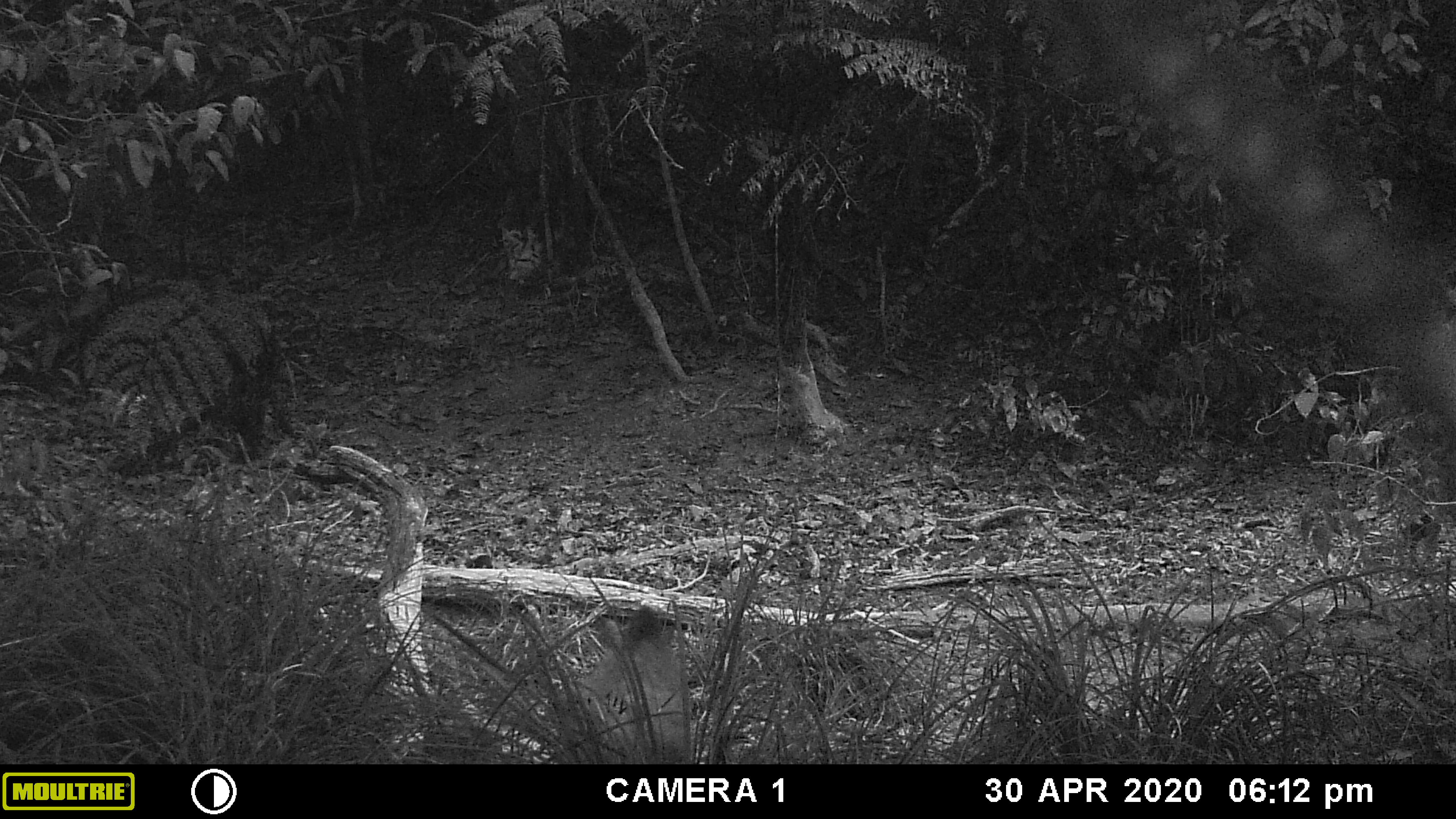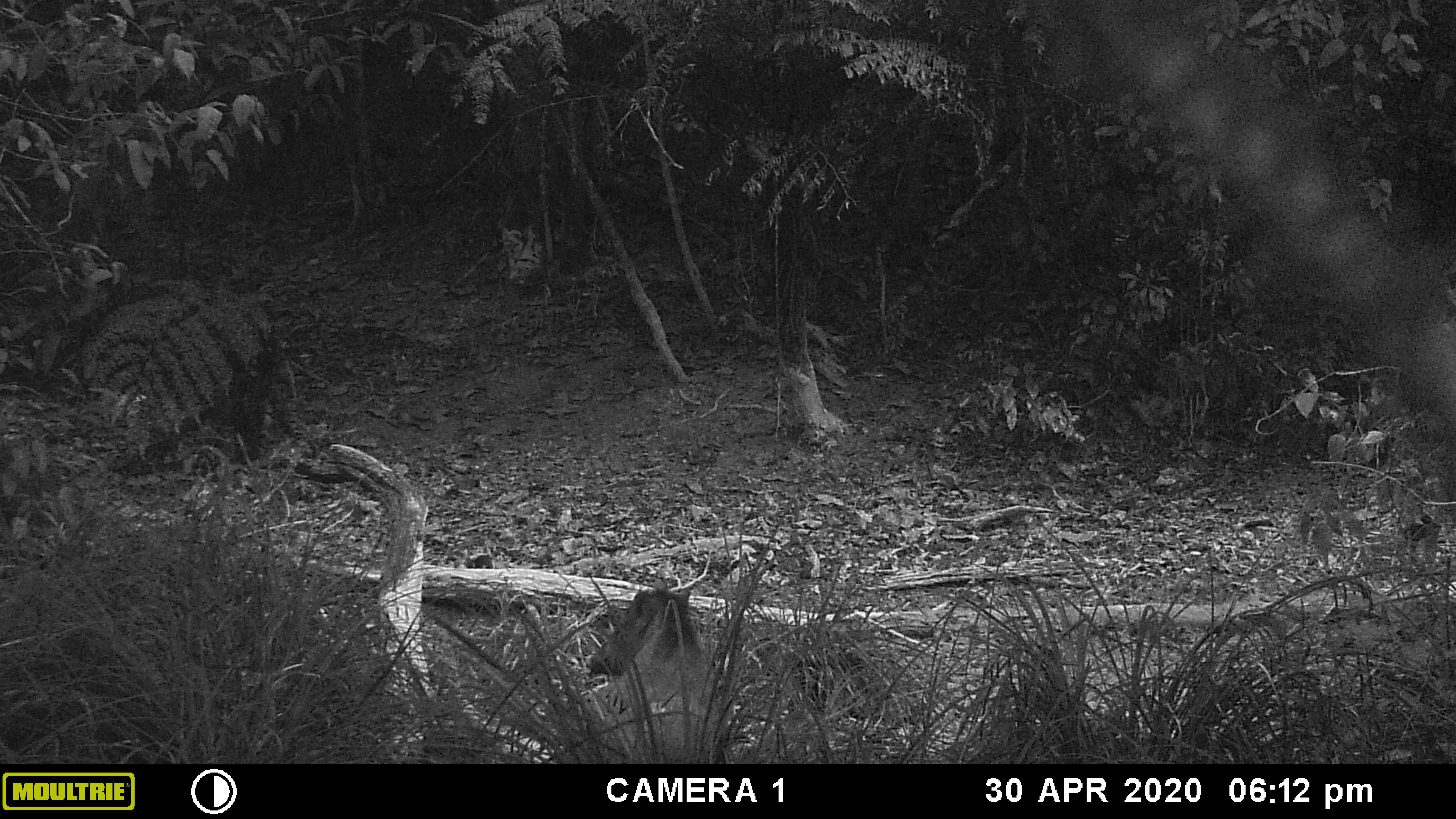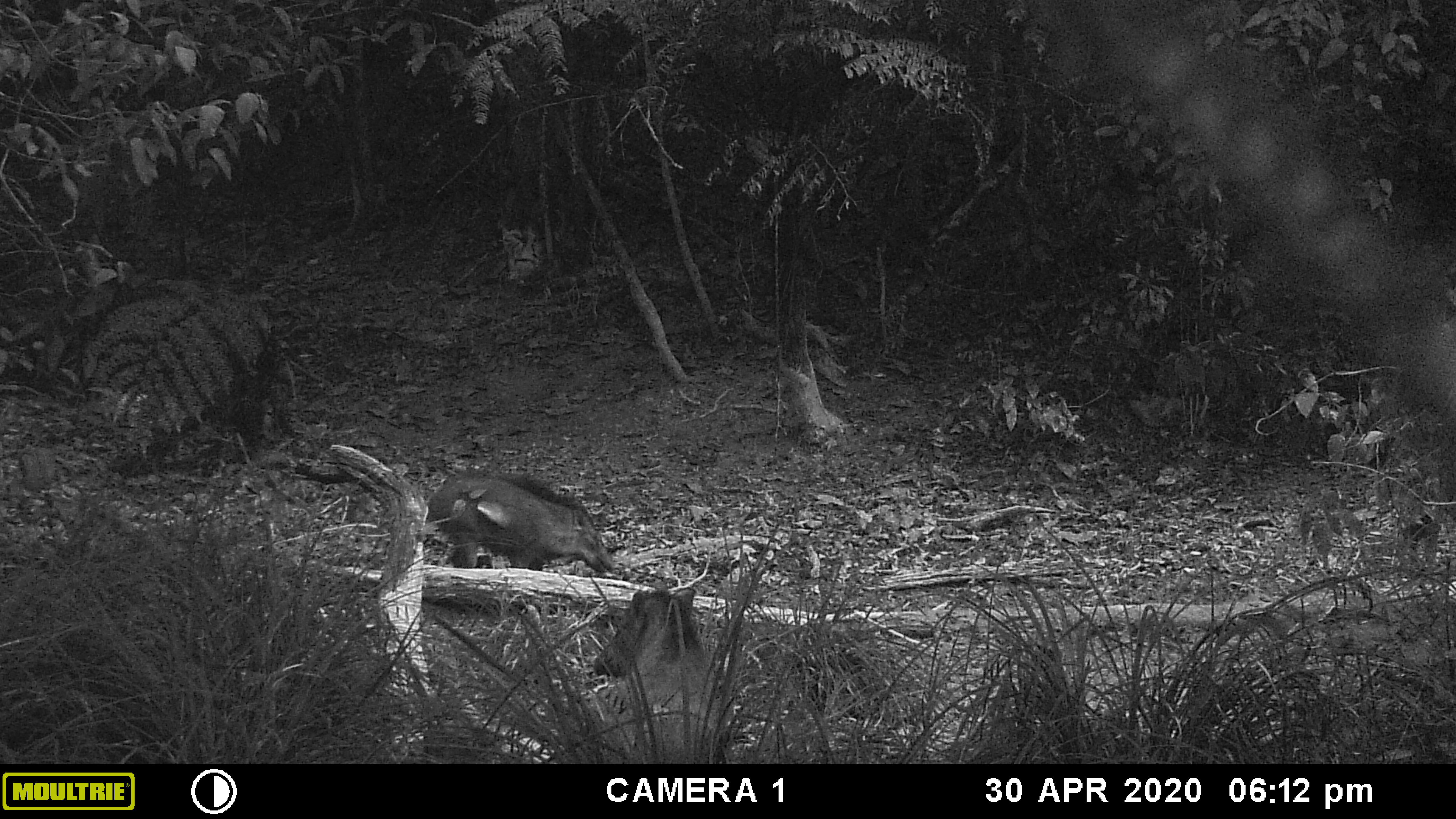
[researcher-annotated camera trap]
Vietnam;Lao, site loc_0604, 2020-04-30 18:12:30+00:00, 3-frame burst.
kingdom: Animalia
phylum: Chordata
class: Mammalia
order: Artiodactyla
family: Suidae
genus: Sus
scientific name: Sus scrofa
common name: eurasian wild pig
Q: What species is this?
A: Eurasian wild pig (Sus scrofa).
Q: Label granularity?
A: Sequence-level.